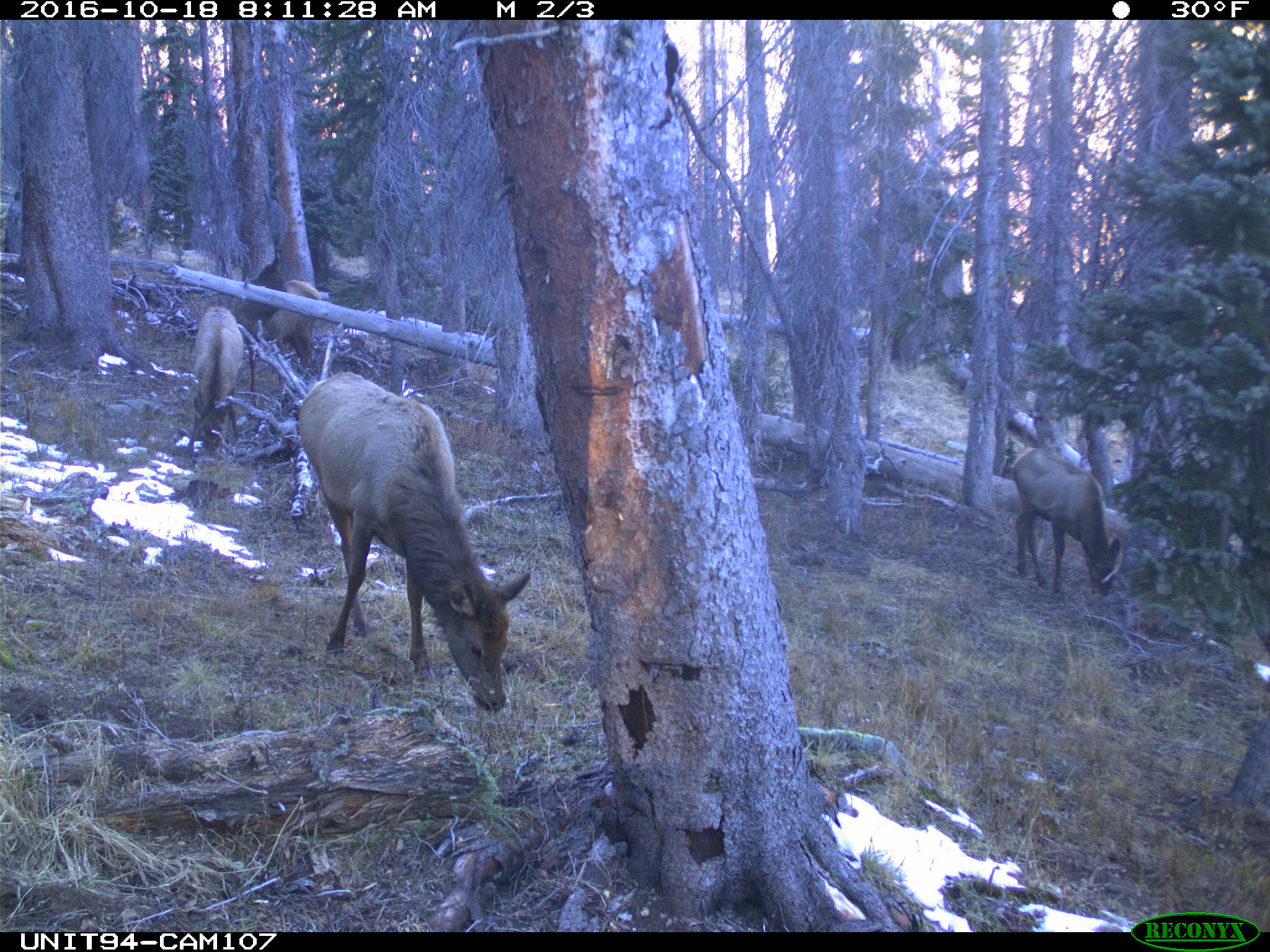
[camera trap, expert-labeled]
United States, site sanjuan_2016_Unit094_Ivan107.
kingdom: Animalia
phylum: Chordata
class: Mammalia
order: Artiodactyla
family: Cervidae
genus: Cervus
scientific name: Cervus elaphus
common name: red deer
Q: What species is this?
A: Cervus elaphus (red deer).